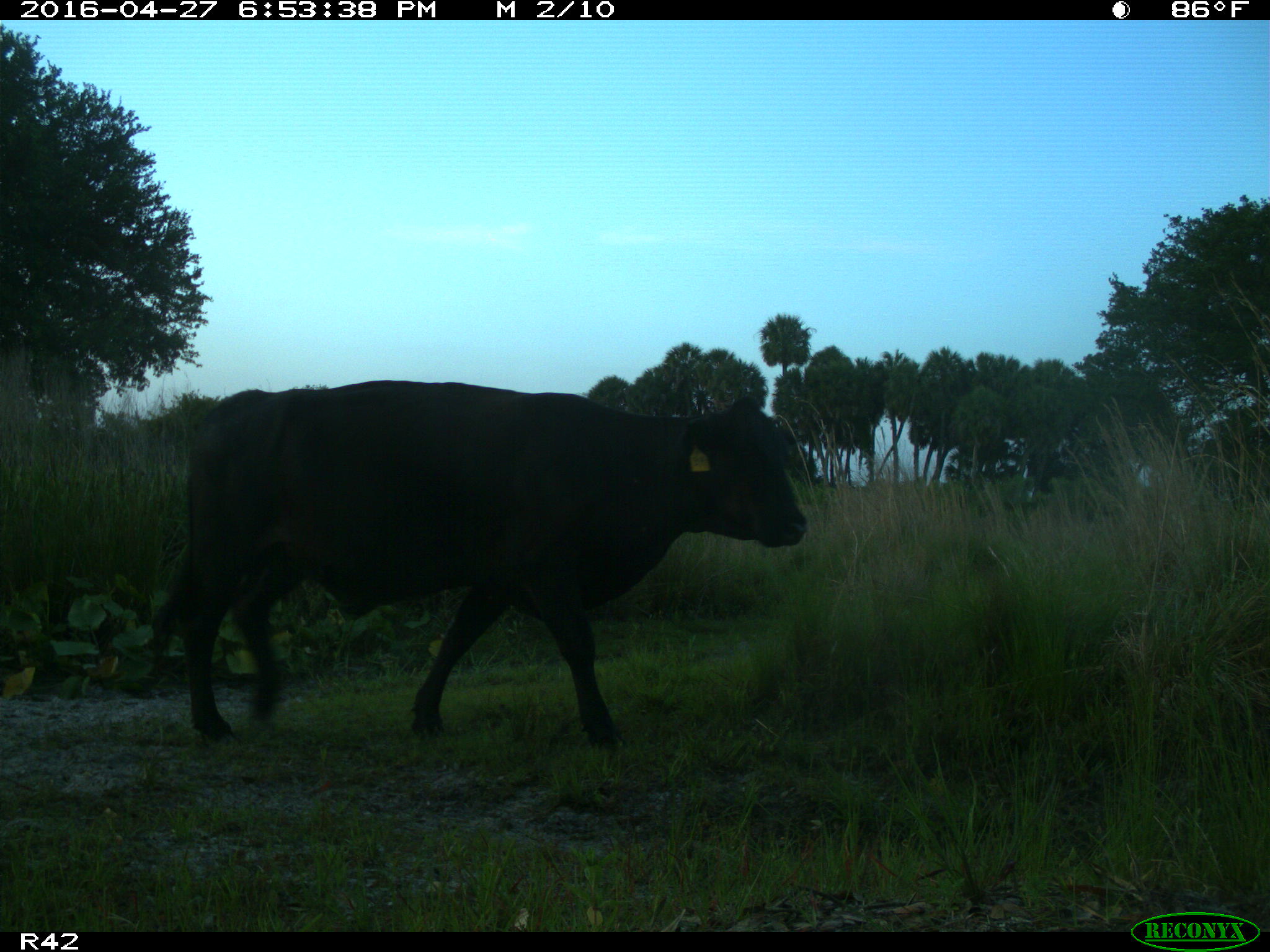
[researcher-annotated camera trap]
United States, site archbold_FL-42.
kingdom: Animalia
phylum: Chordata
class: Mammalia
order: Artiodactyla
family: Bovidae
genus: Bos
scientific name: Bos taurus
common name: domestic cow